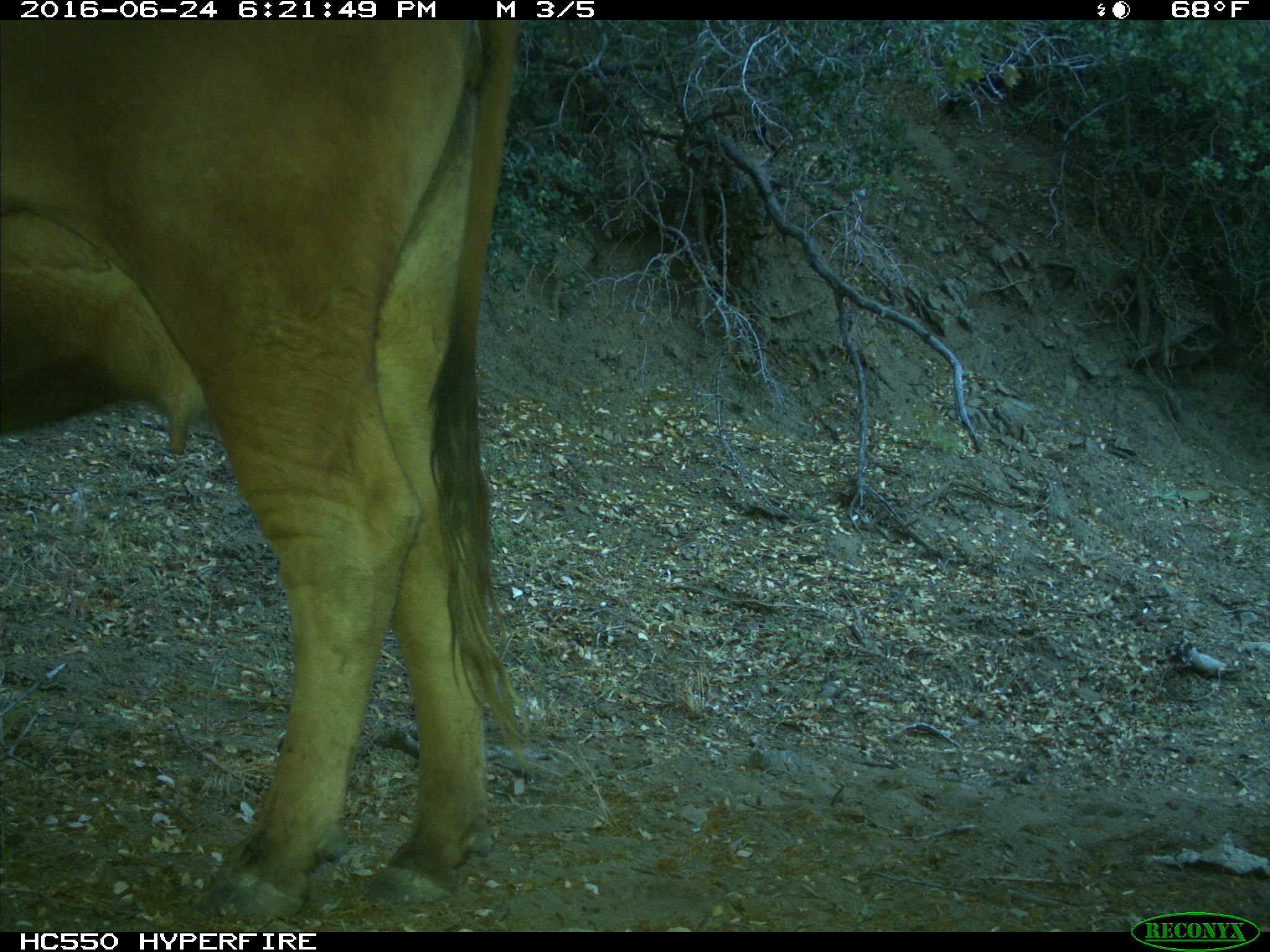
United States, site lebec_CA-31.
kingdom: Animalia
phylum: Chordata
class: Mammalia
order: Artiodactyla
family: Bovidae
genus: Bos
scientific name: Bos taurus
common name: domestic cow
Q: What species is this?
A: Bos taurus (domestic cow).